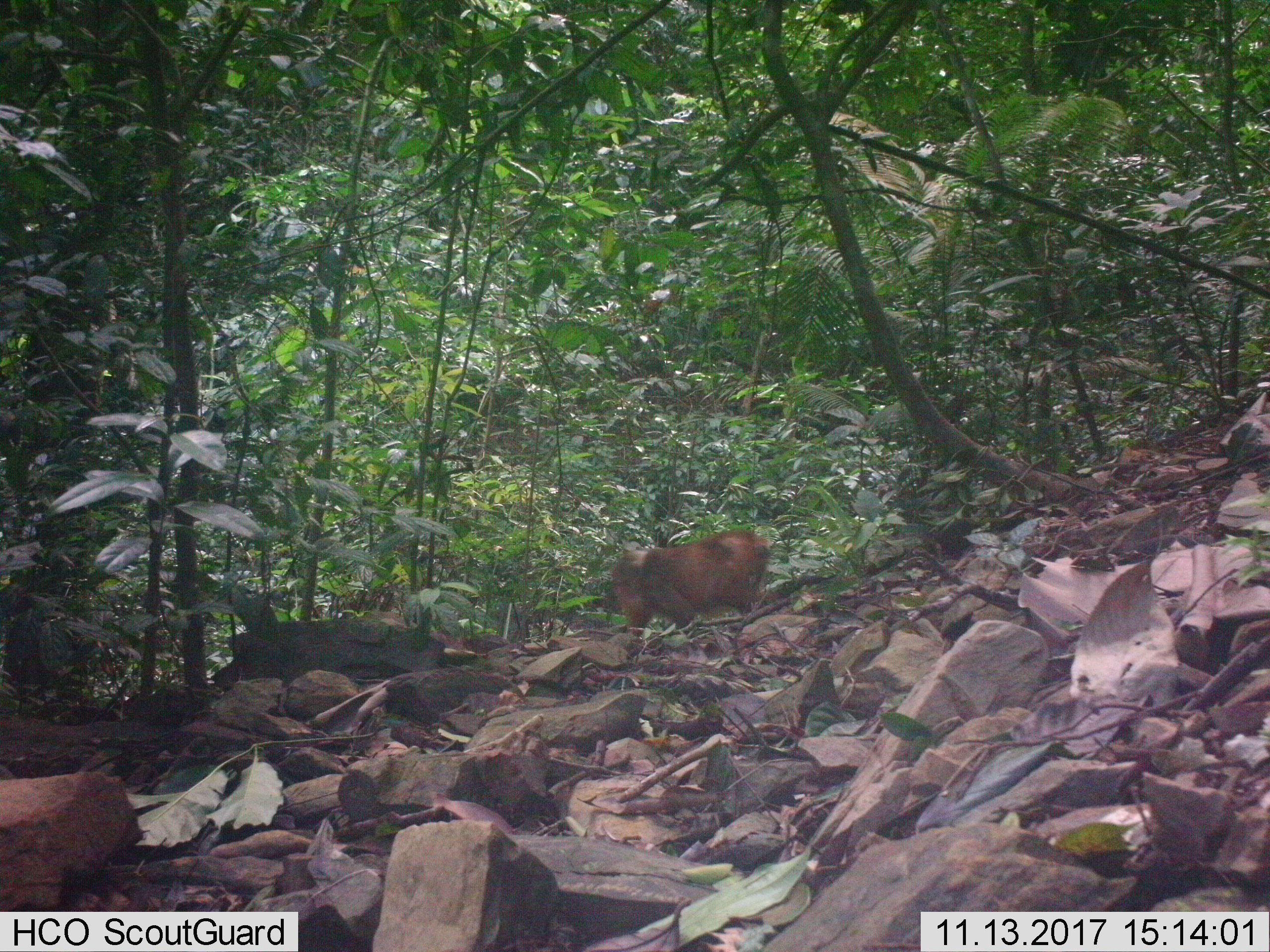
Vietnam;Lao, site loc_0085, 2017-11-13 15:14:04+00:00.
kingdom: Animalia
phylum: Chordata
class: Mammalia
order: Primates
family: Cercopithecidae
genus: Macaca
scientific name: Macaca arctoides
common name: stump-tailed macaque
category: stump tailed macaque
Stump tailed macaque (stump-tailed macaque) (Macaca arctoides). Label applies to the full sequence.